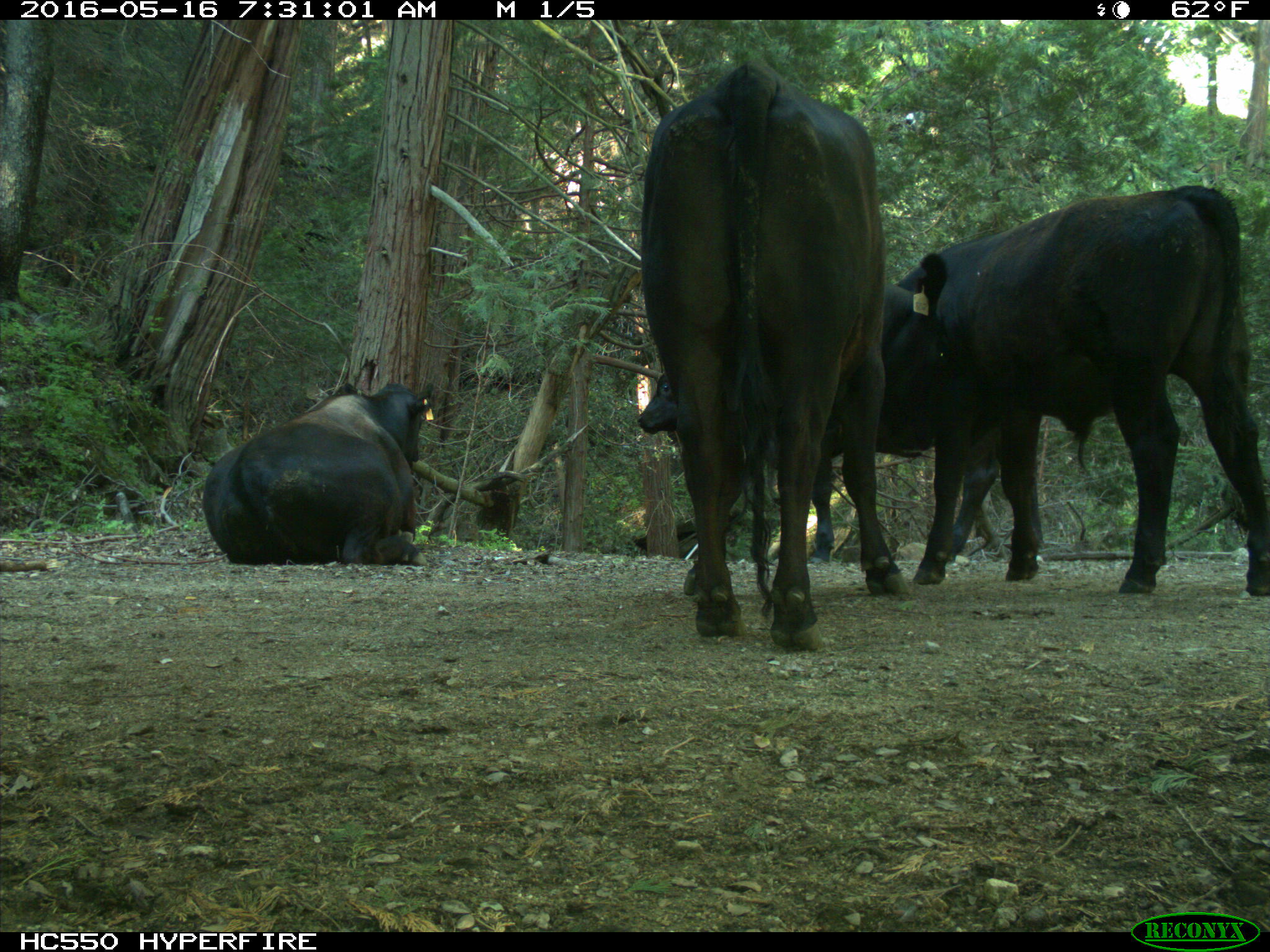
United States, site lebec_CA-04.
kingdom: Animalia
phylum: Chordata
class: Mammalia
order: Artiodactyla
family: Bovidae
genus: Bos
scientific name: Bos taurus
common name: domestic cow